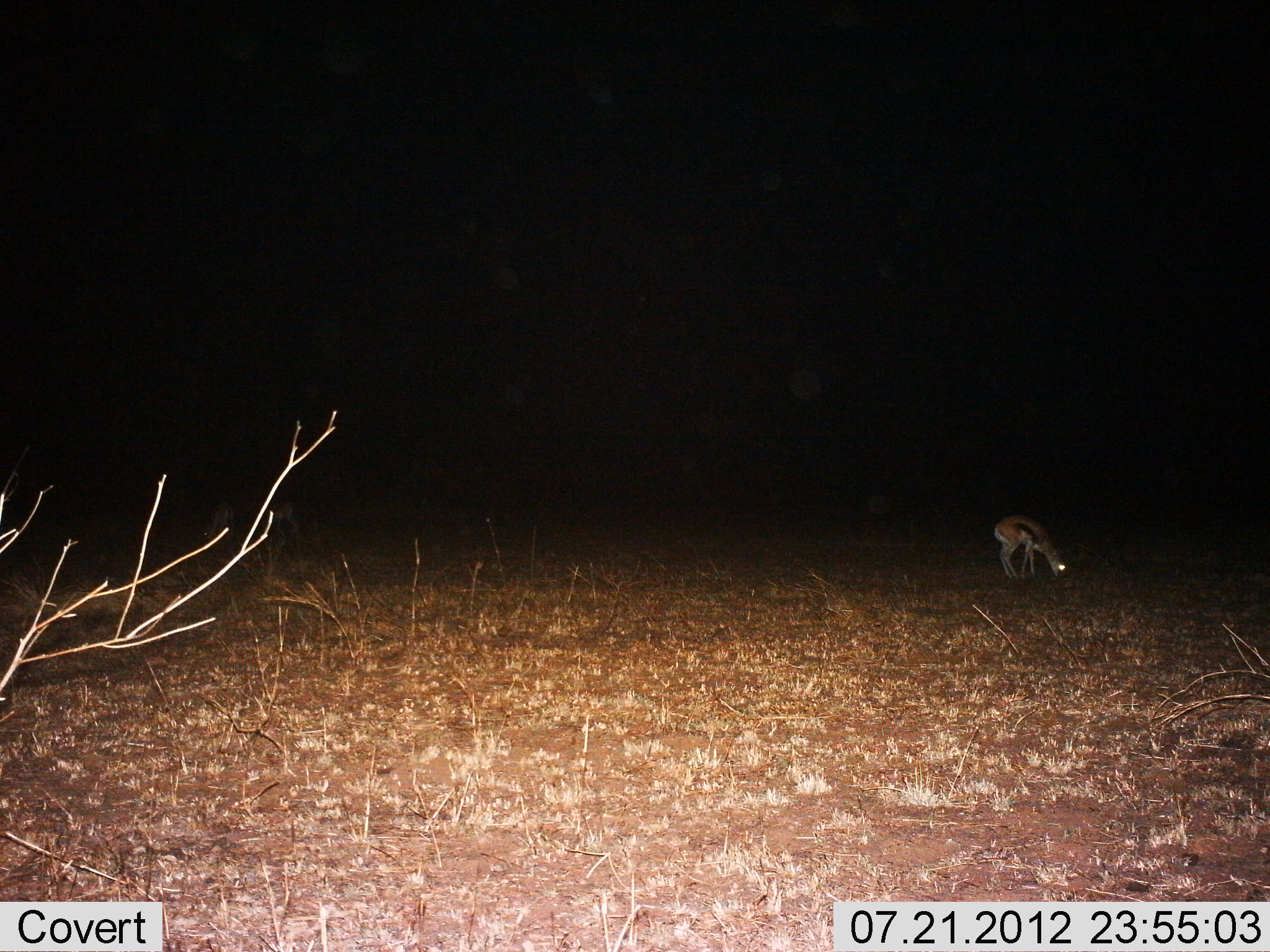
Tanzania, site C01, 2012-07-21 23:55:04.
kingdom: Animalia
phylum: Chordata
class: Mammalia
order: Artiodactyla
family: Bovidae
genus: Eudorcas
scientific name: Eudorcas thomsonii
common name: thomson's gazelle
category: gazellethomsons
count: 1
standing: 30%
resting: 0%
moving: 0%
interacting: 0%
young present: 10%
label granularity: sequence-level